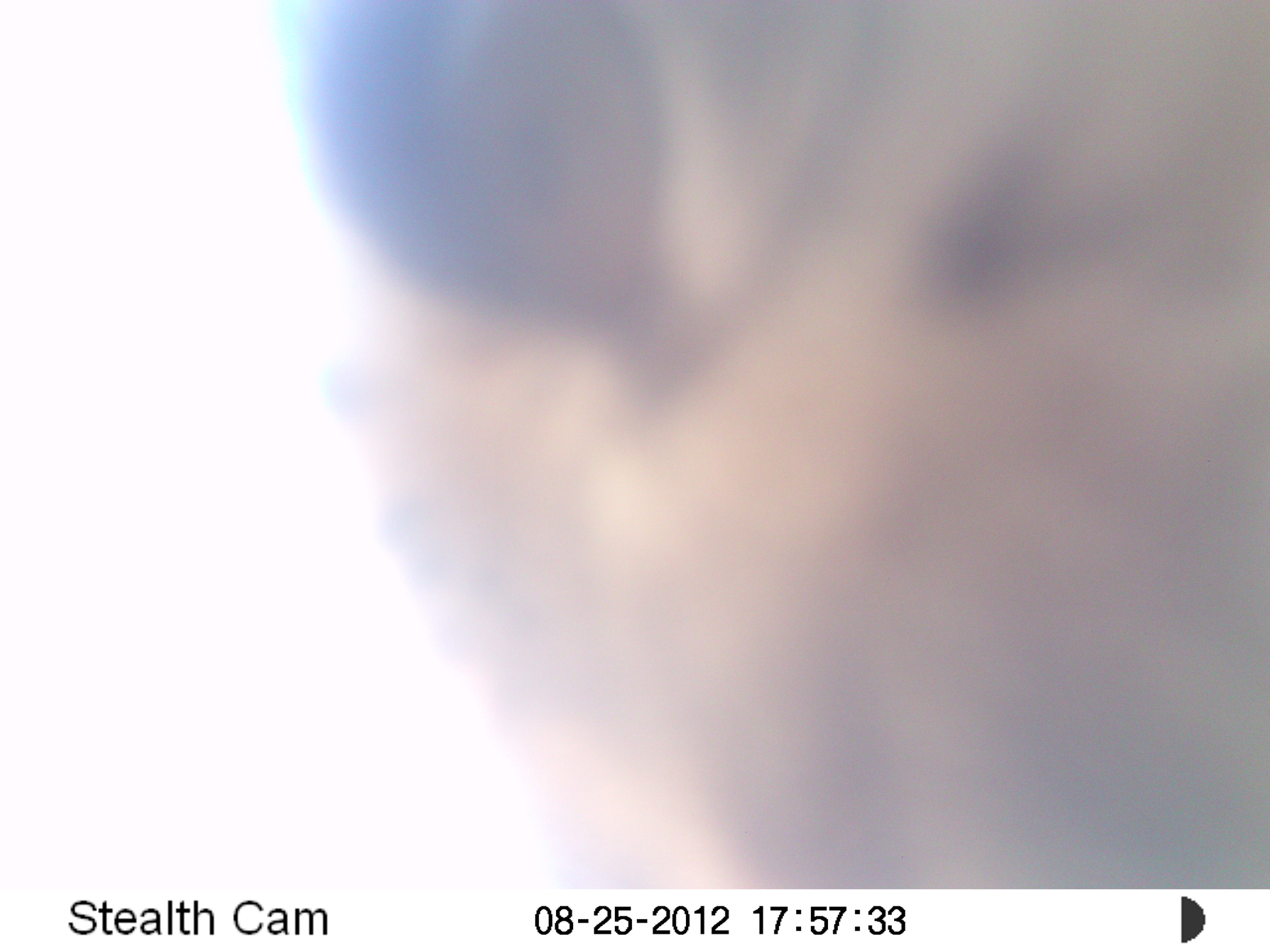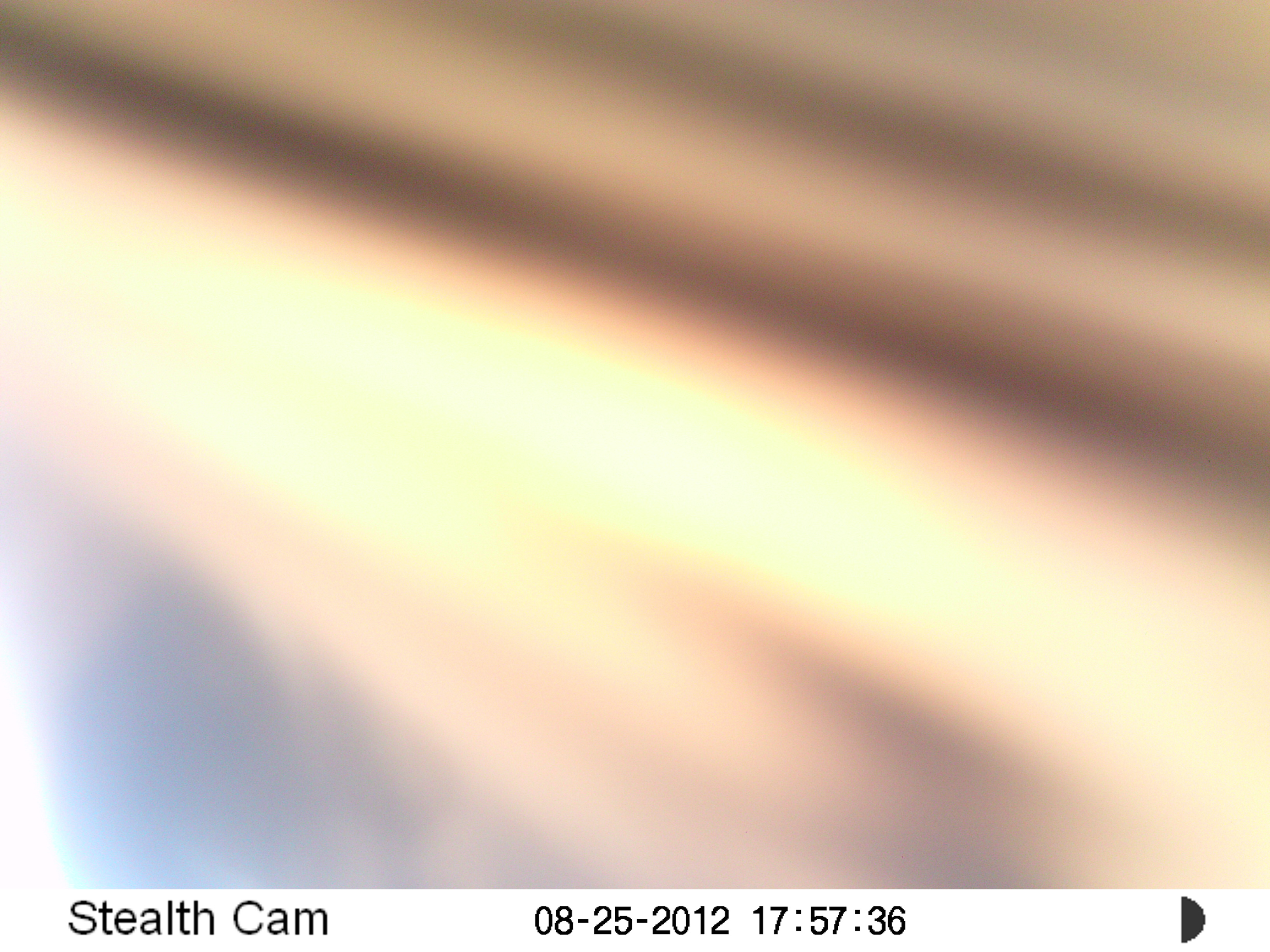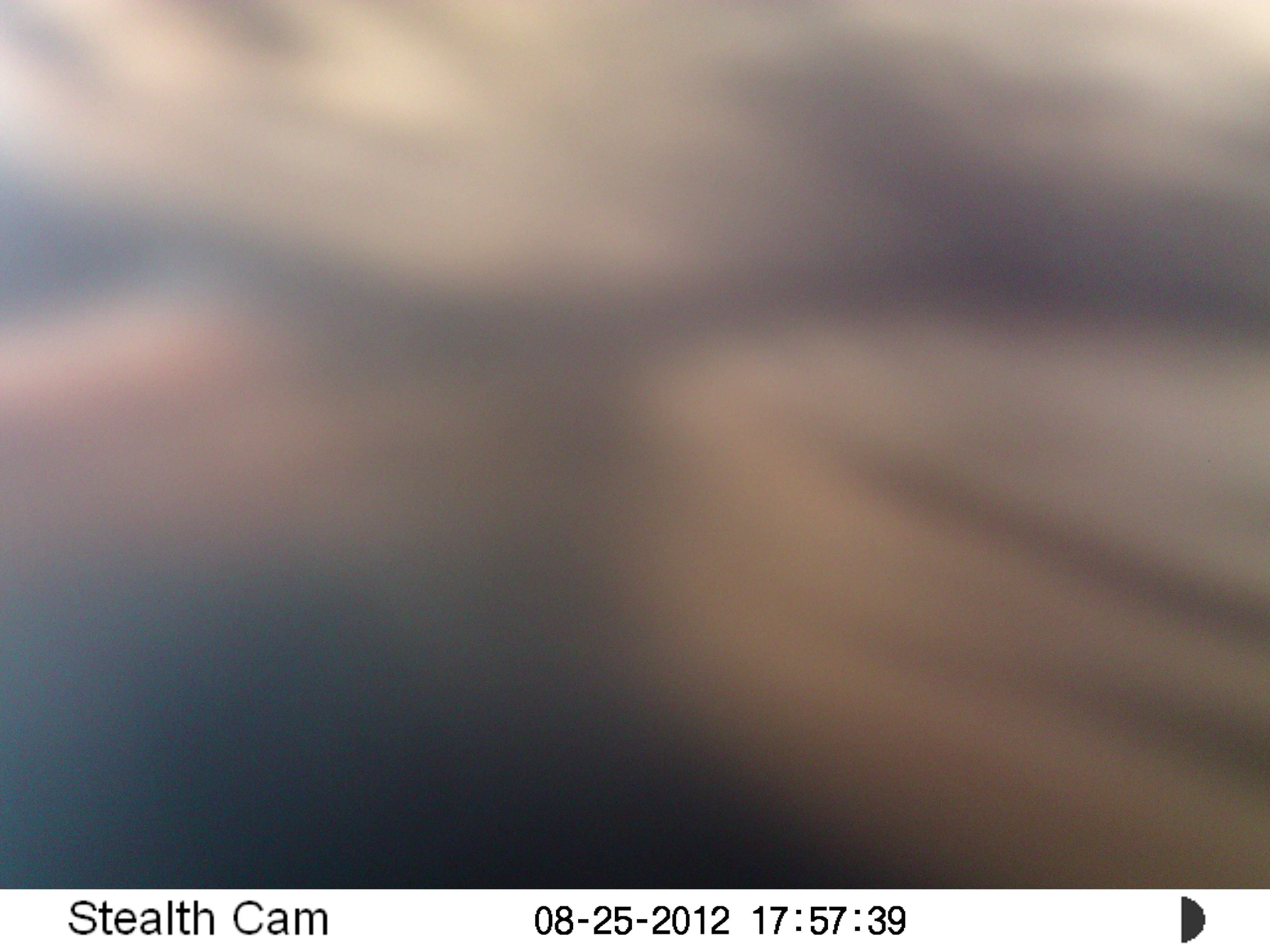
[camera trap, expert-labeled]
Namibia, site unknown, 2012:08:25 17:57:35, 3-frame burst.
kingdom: Animalia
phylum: Chordata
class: Mammalia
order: Carnivora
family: Felidae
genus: Panthera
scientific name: Panthera pardus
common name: leopard